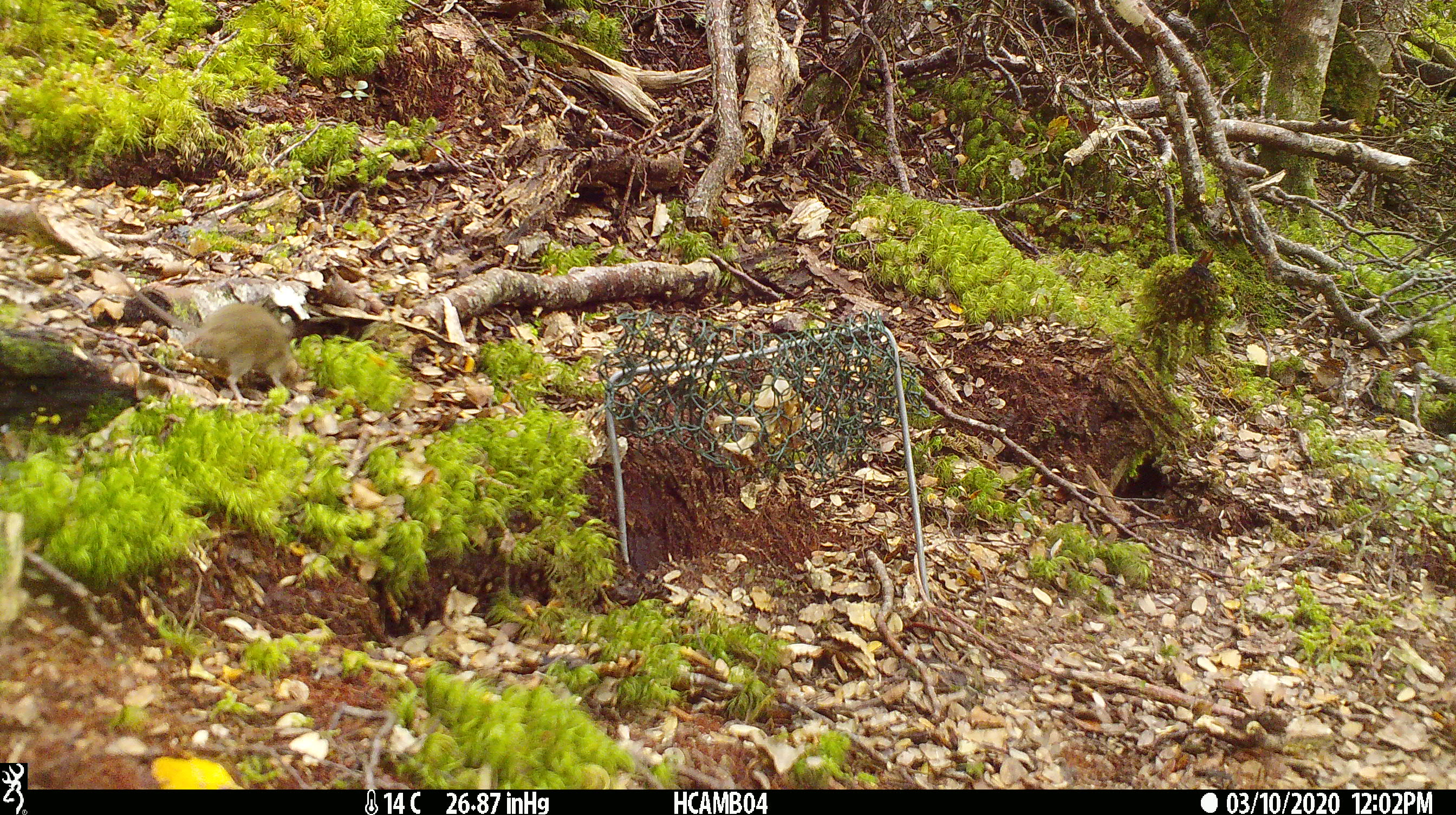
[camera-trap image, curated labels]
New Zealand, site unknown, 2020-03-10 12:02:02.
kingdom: Animalia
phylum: Chordata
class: Mammalia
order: Rodentia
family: Muridae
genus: Mus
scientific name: Mus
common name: mouse